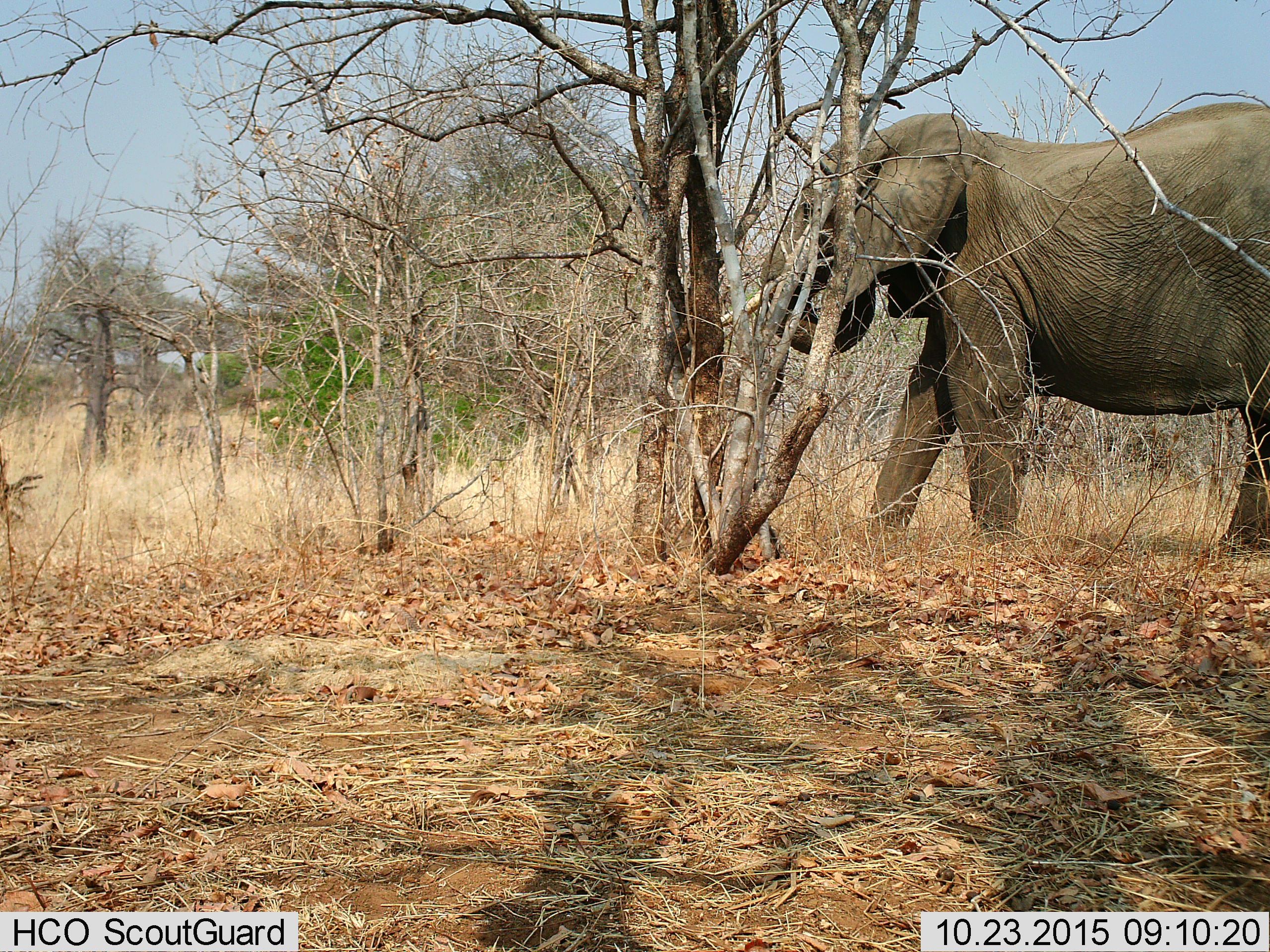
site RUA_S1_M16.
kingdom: Animalia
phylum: Chordata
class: Mammalia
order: Proboscidea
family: Elephantidae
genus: Loxodonta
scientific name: Loxodonta africana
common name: african bush elephant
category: elephant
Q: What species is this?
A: Elephant (african bush elephant) (Loxodonta africana).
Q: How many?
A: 1.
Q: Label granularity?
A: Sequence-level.